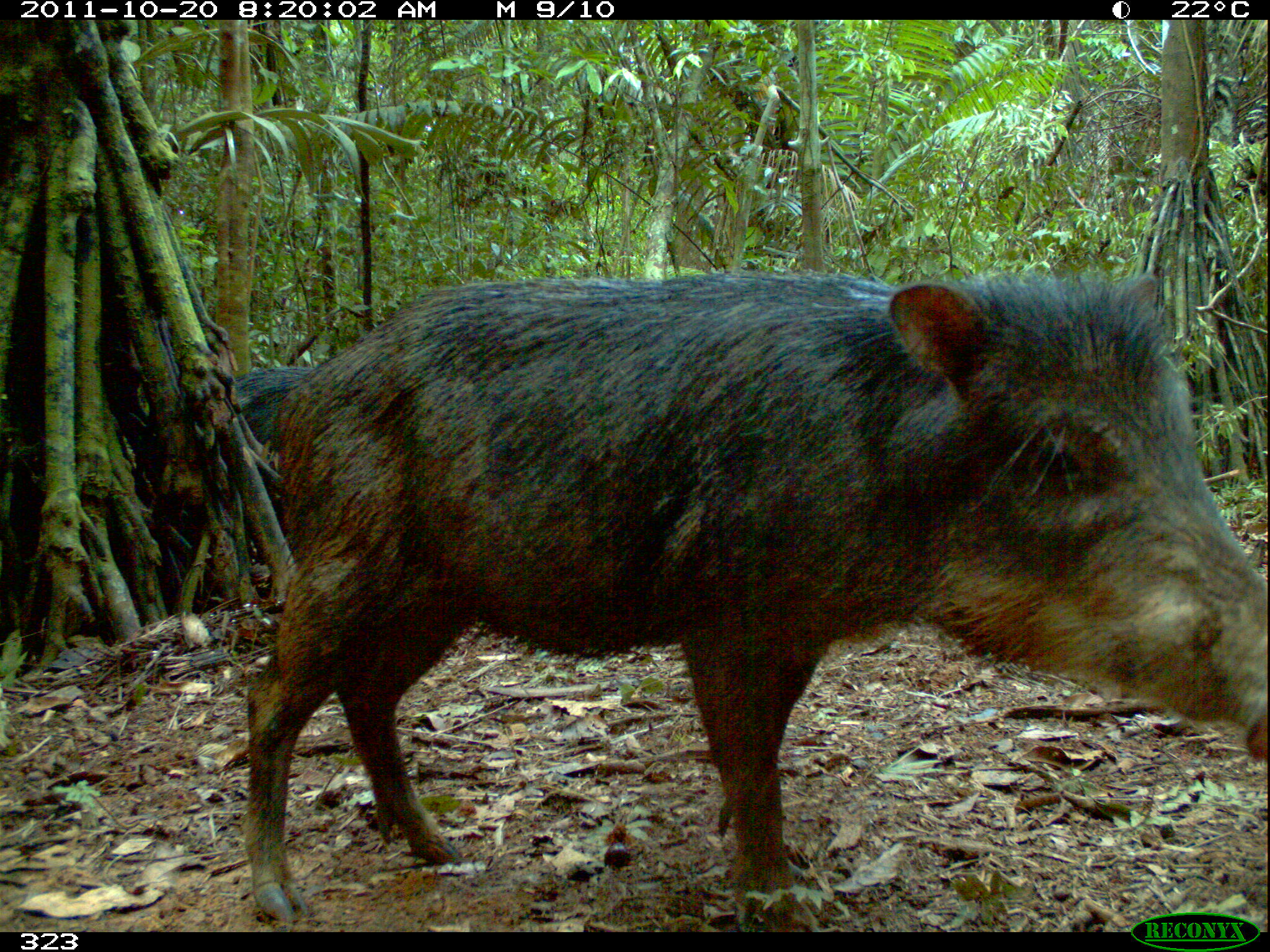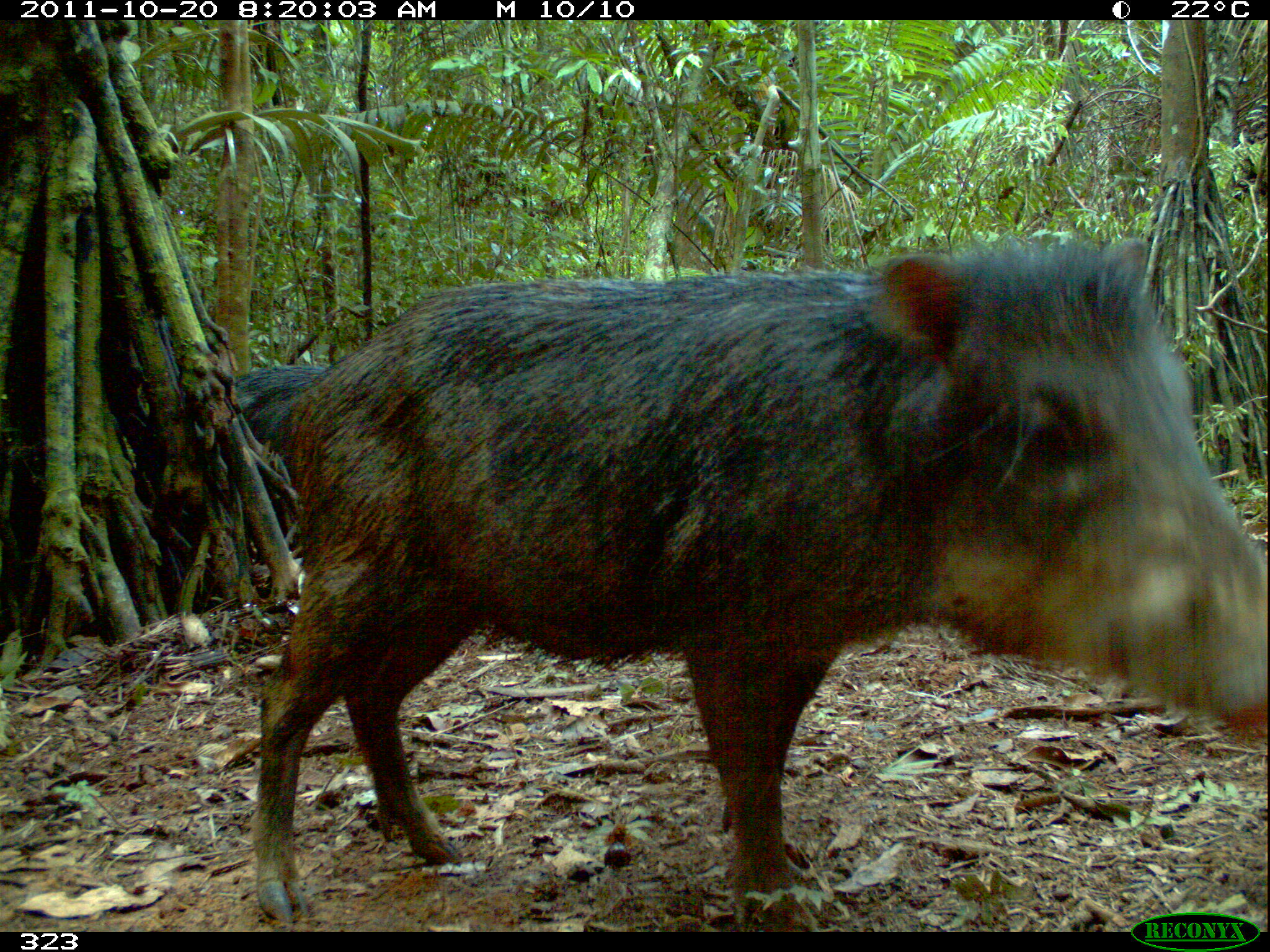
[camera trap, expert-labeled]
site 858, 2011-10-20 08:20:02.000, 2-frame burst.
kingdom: Animalia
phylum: Chordata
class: Mammalia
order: Artiodactyla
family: Tayassuidae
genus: Tayassu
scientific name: Tayassu pecari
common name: white-lipped peccary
Tayassu pecari (white-lipped peccary).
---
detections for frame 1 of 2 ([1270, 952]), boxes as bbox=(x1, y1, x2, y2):
tayassu pecari: bbox=(229, 266, 1266, 931)